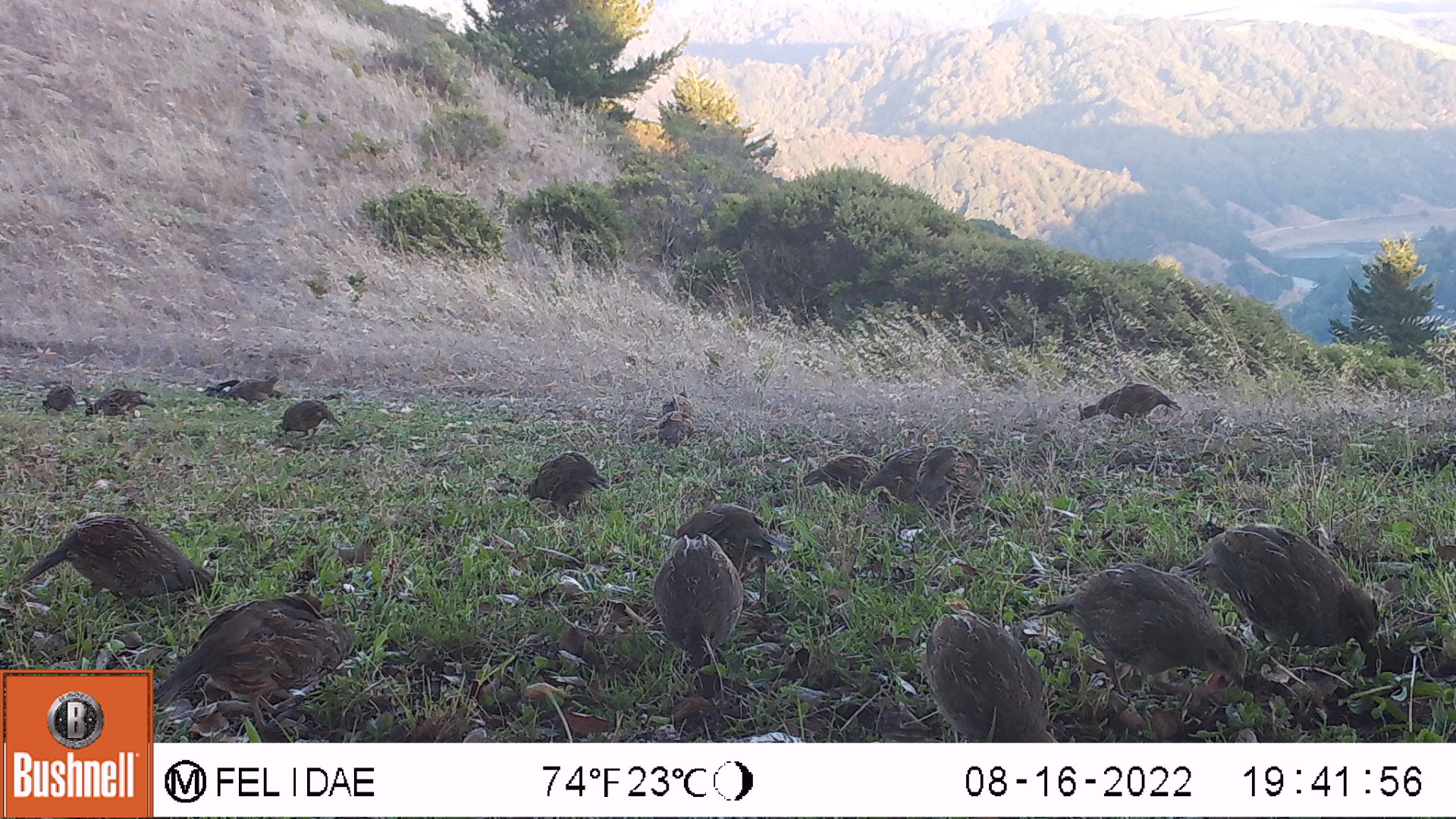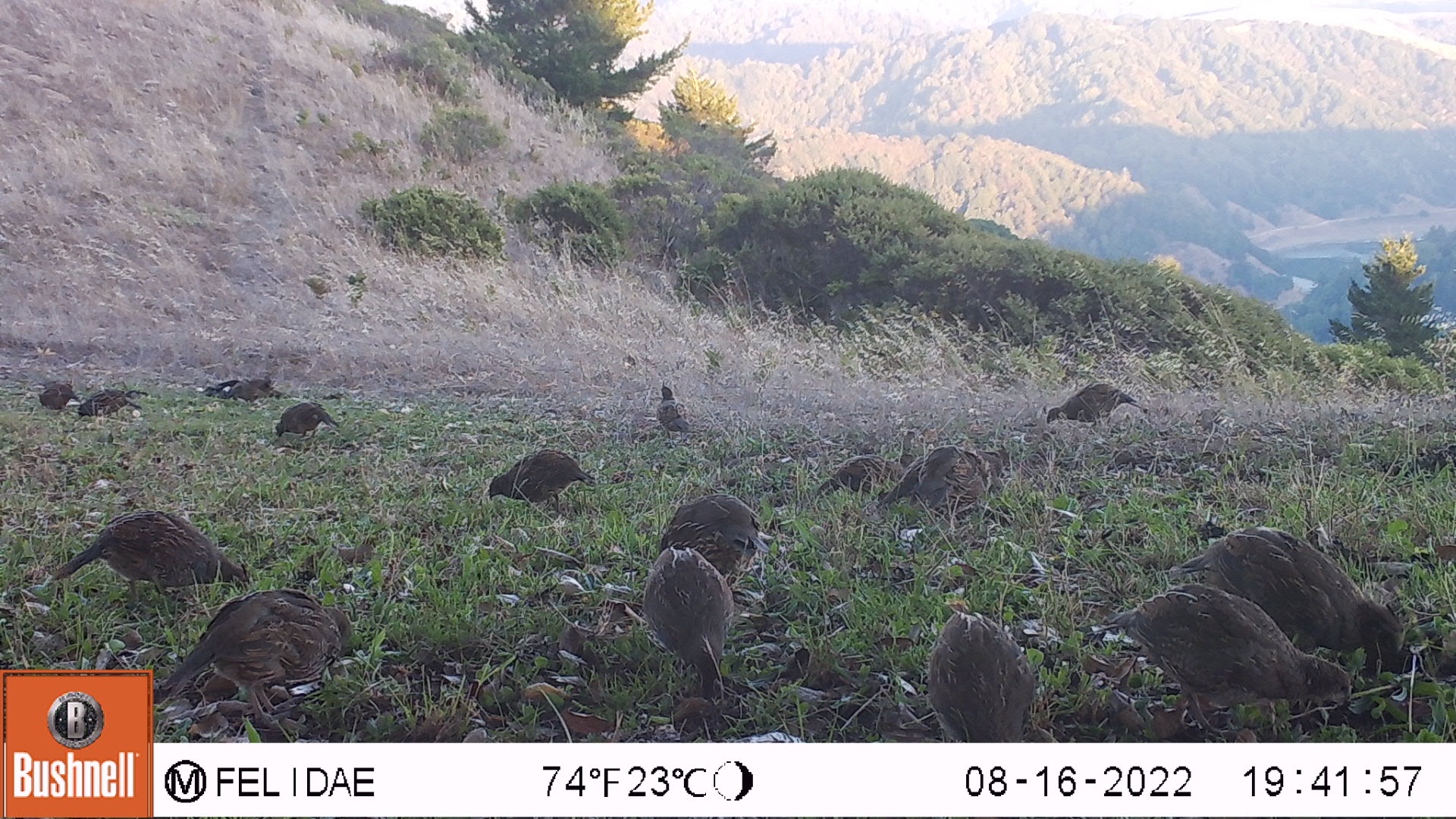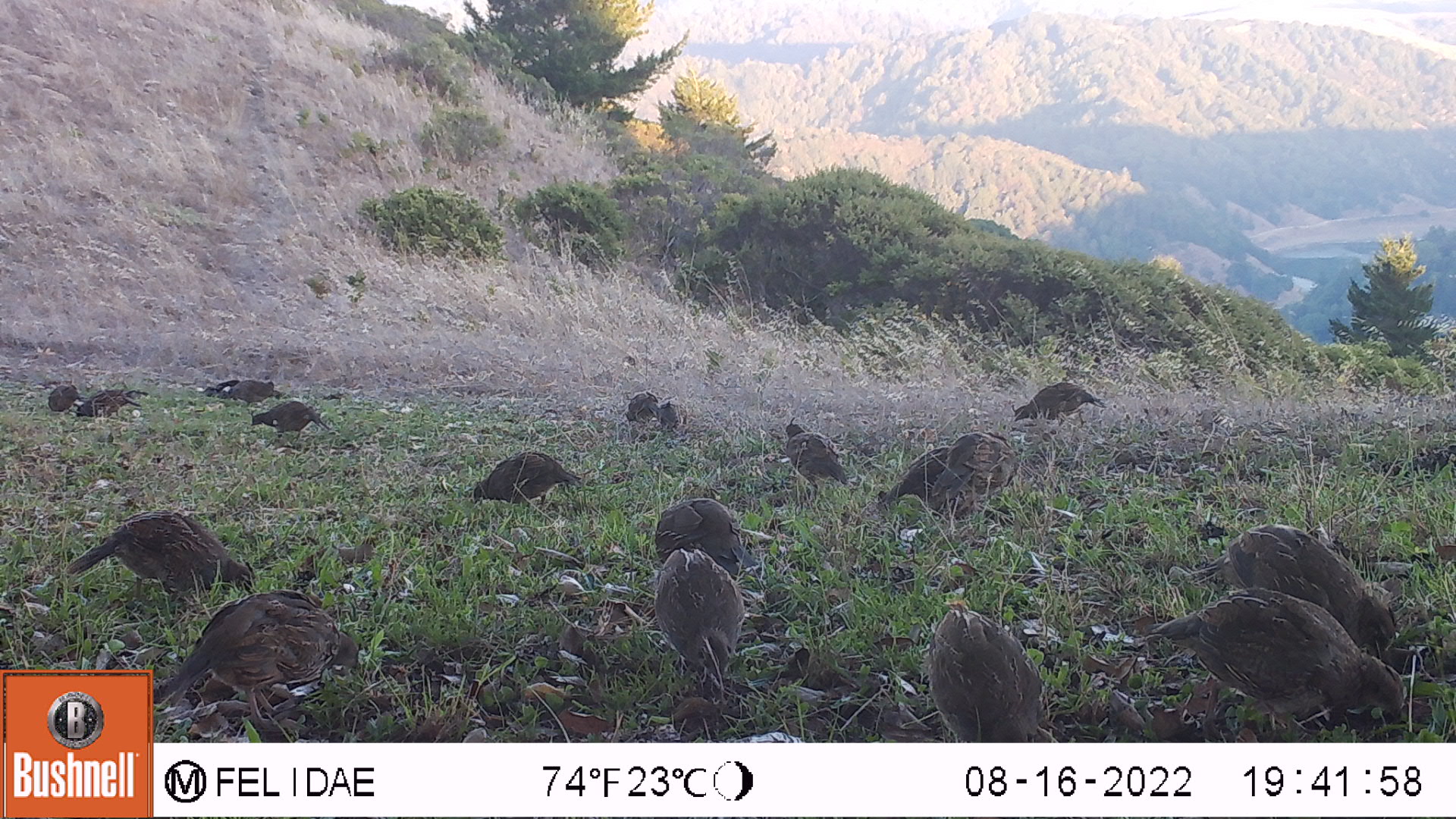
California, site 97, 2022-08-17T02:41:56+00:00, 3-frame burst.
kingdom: Animalia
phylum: Chordata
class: Aves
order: Galliformes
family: Odontophoridae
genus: Callipepla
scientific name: Callipepla californica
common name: california quail